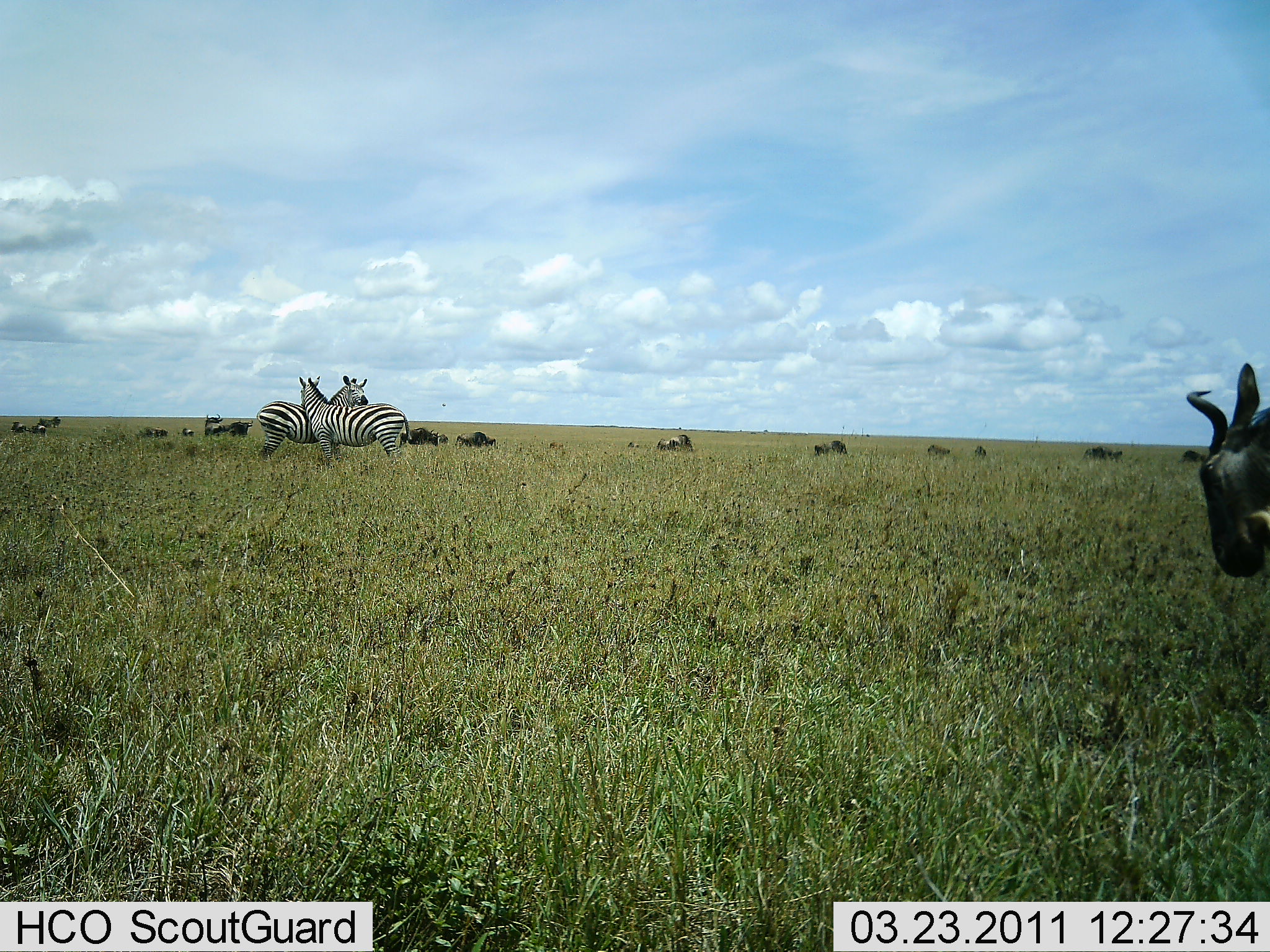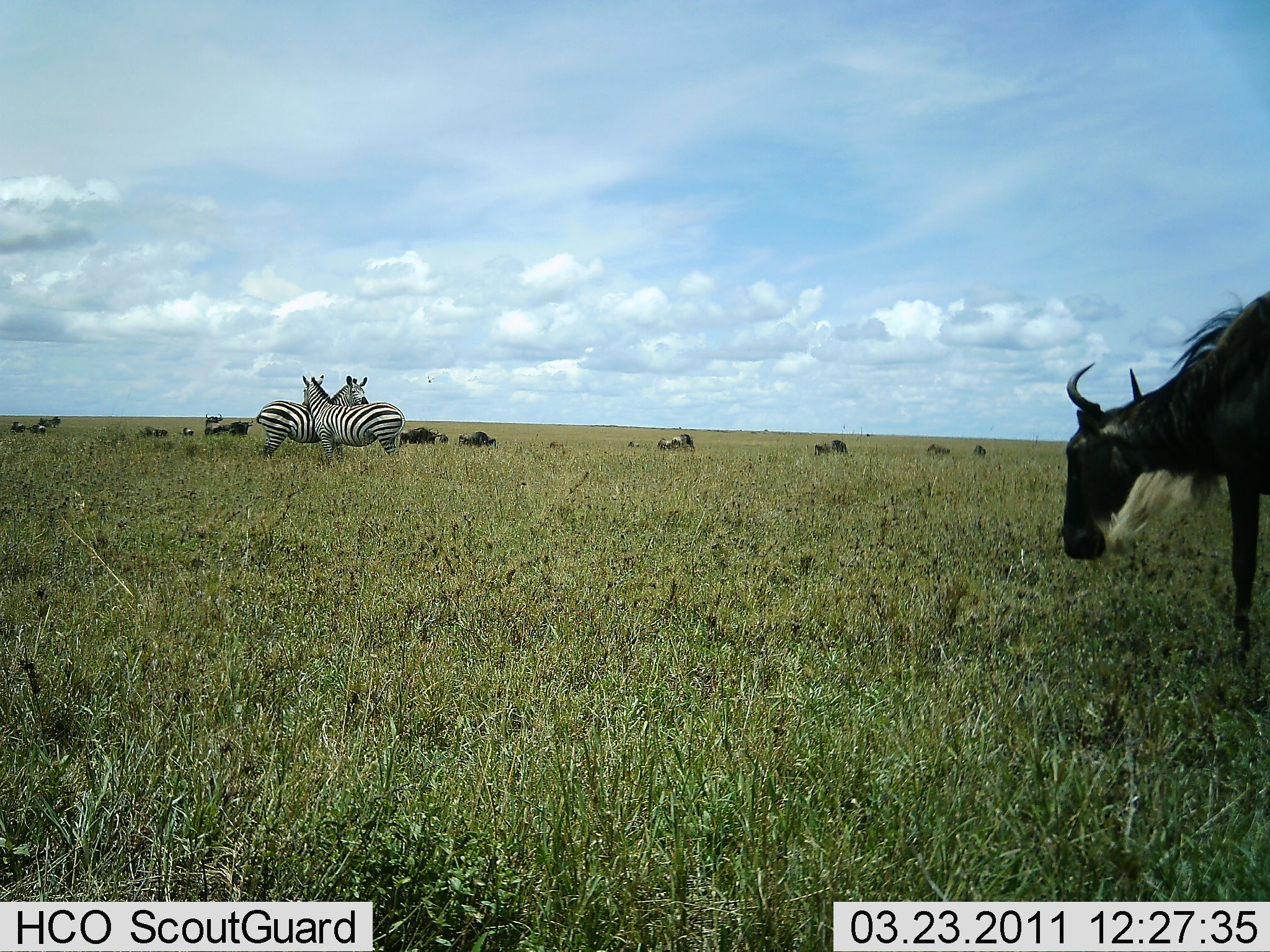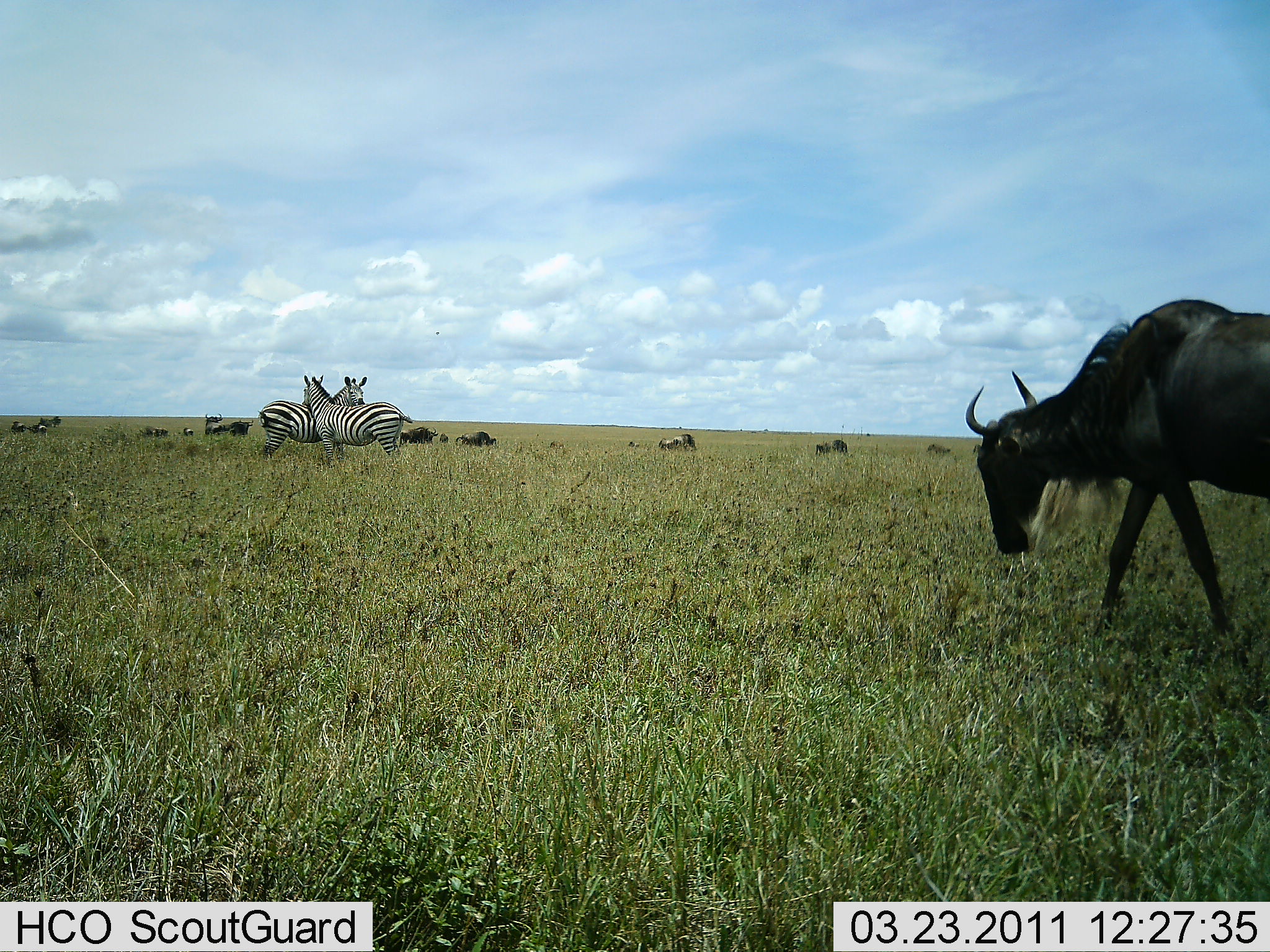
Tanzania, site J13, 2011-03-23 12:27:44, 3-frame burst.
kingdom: Animalia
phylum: Chordata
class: Mammalia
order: Artiodactyla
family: Bovidae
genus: Connochaetes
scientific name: Connochaetes taurinus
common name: blue wildebeest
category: wildebeest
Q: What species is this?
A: Wildebeest (blue wildebeest) (Connochaetes taurinus).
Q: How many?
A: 10.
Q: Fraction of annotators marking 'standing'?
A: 43%.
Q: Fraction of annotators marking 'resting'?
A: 0%.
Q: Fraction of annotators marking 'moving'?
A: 86%.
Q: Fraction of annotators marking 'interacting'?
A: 0%.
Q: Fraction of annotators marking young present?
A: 0%.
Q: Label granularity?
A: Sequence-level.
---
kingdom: Animalia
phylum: Chordata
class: Mammalia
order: Perissodactyla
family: Equidae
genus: Equus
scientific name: Equus quagga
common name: plains zebra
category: zebra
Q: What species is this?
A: Zebra (plains zebra) (Equus quagga).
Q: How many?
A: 2.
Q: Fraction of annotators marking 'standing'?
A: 67%.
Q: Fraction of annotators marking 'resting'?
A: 0%.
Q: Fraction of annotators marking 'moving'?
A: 7%.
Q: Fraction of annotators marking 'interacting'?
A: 67%.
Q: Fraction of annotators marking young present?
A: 0%.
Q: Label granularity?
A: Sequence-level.